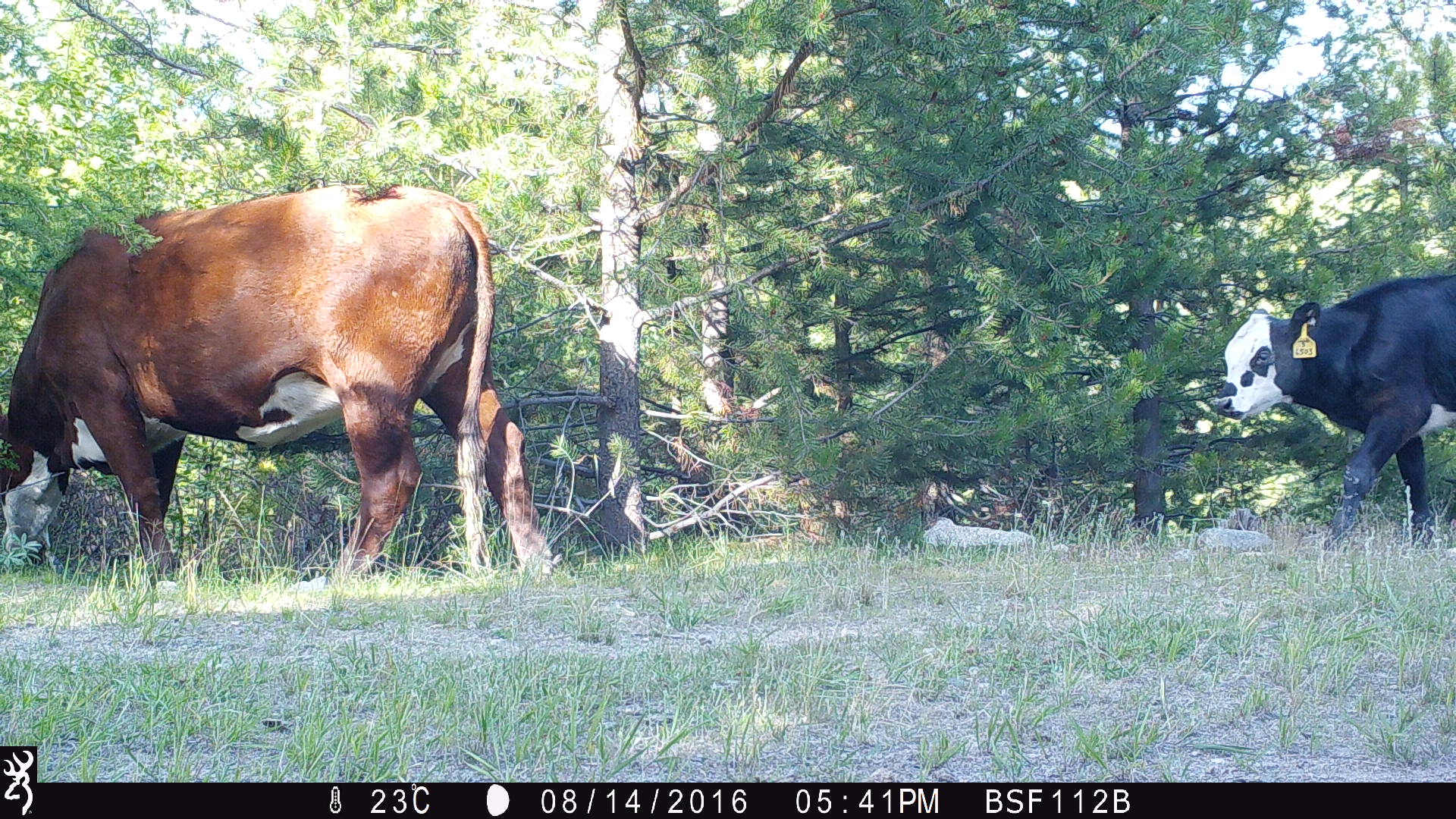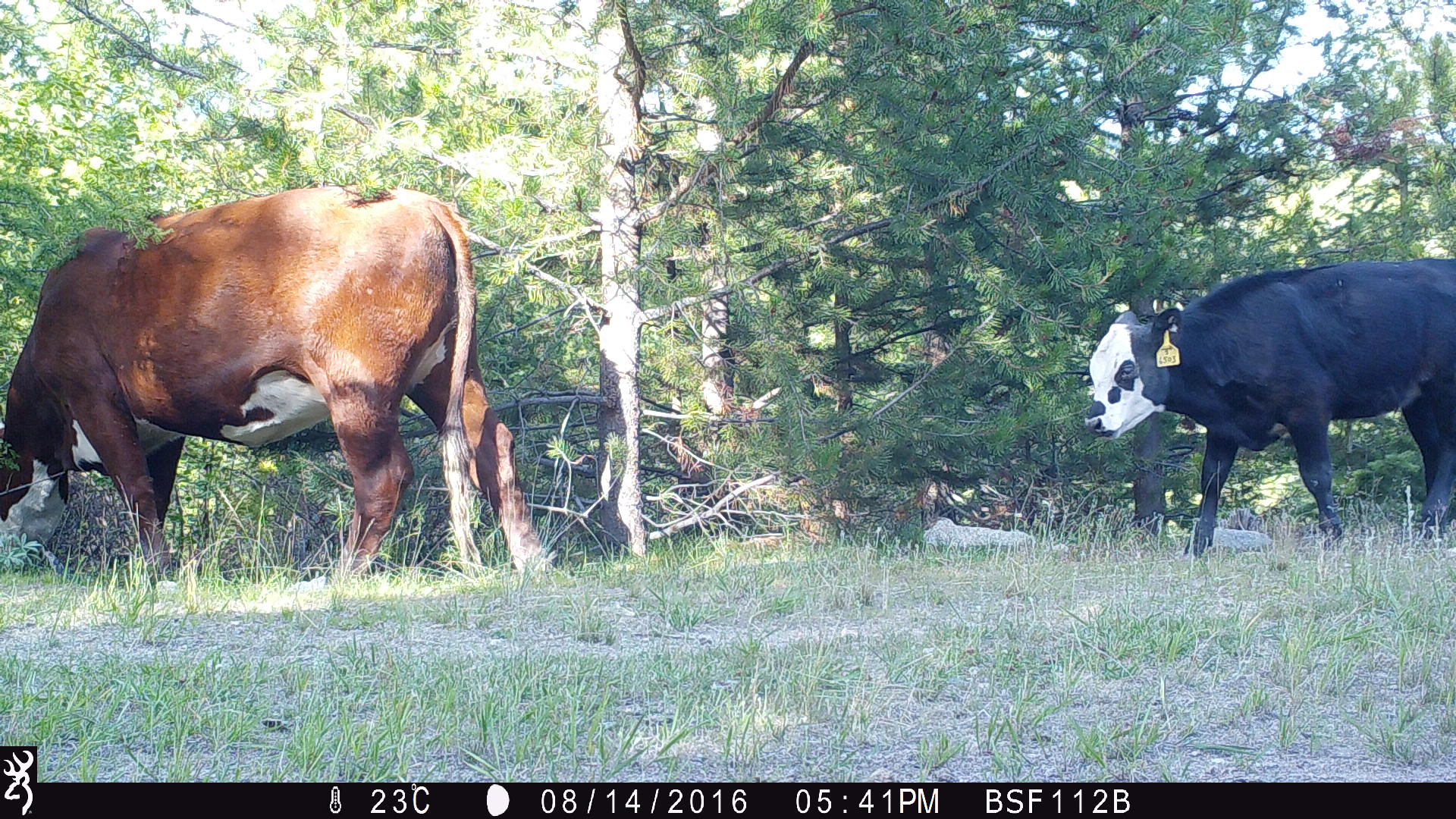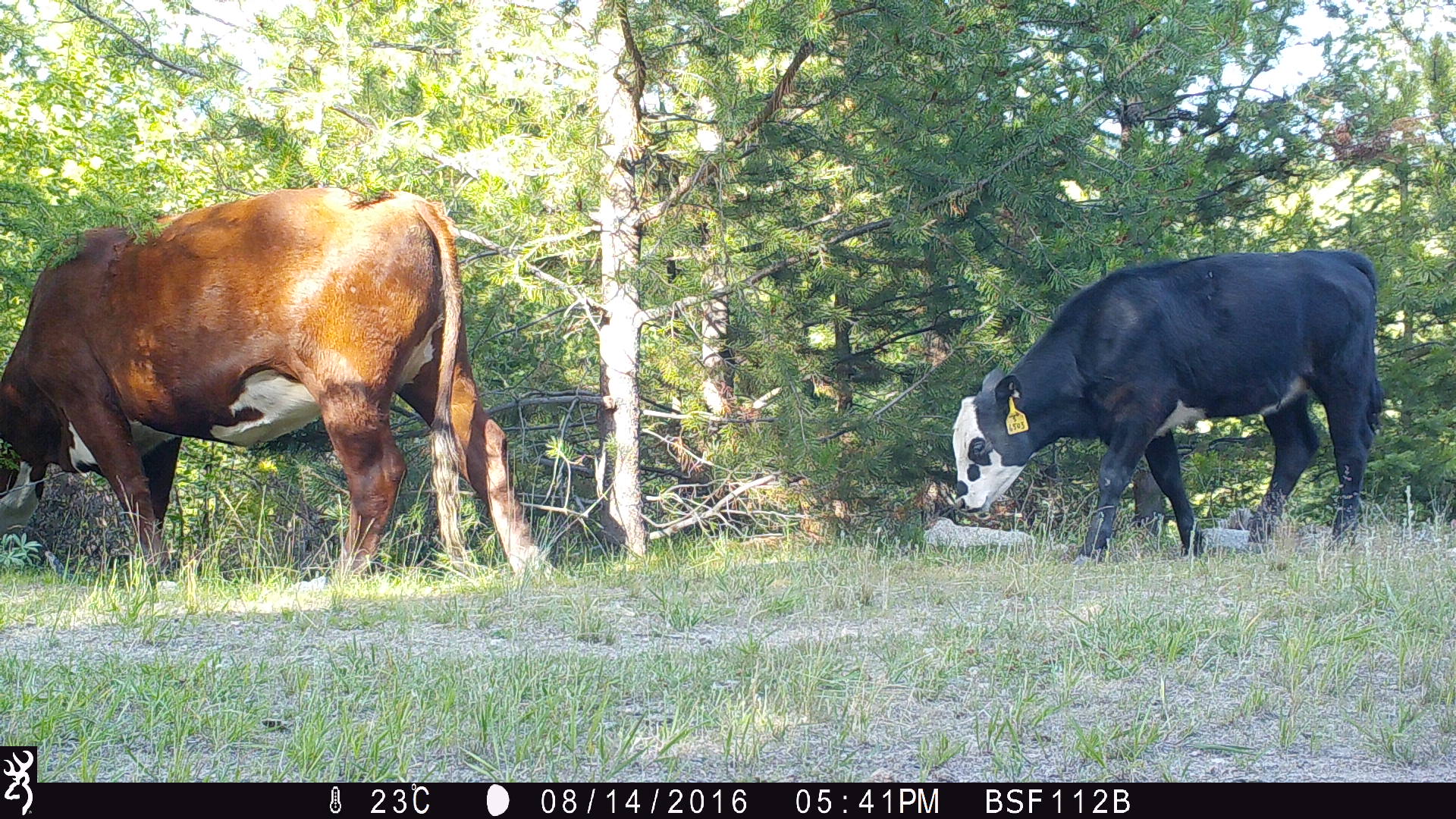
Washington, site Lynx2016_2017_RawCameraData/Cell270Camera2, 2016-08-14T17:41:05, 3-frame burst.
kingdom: Animalia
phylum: Chordata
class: Mammalia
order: Artiodactyla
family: Bovidae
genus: Bos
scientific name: Bos taurus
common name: domestic cattle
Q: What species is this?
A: Domestic cattle (Bos taurus).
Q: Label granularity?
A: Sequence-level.